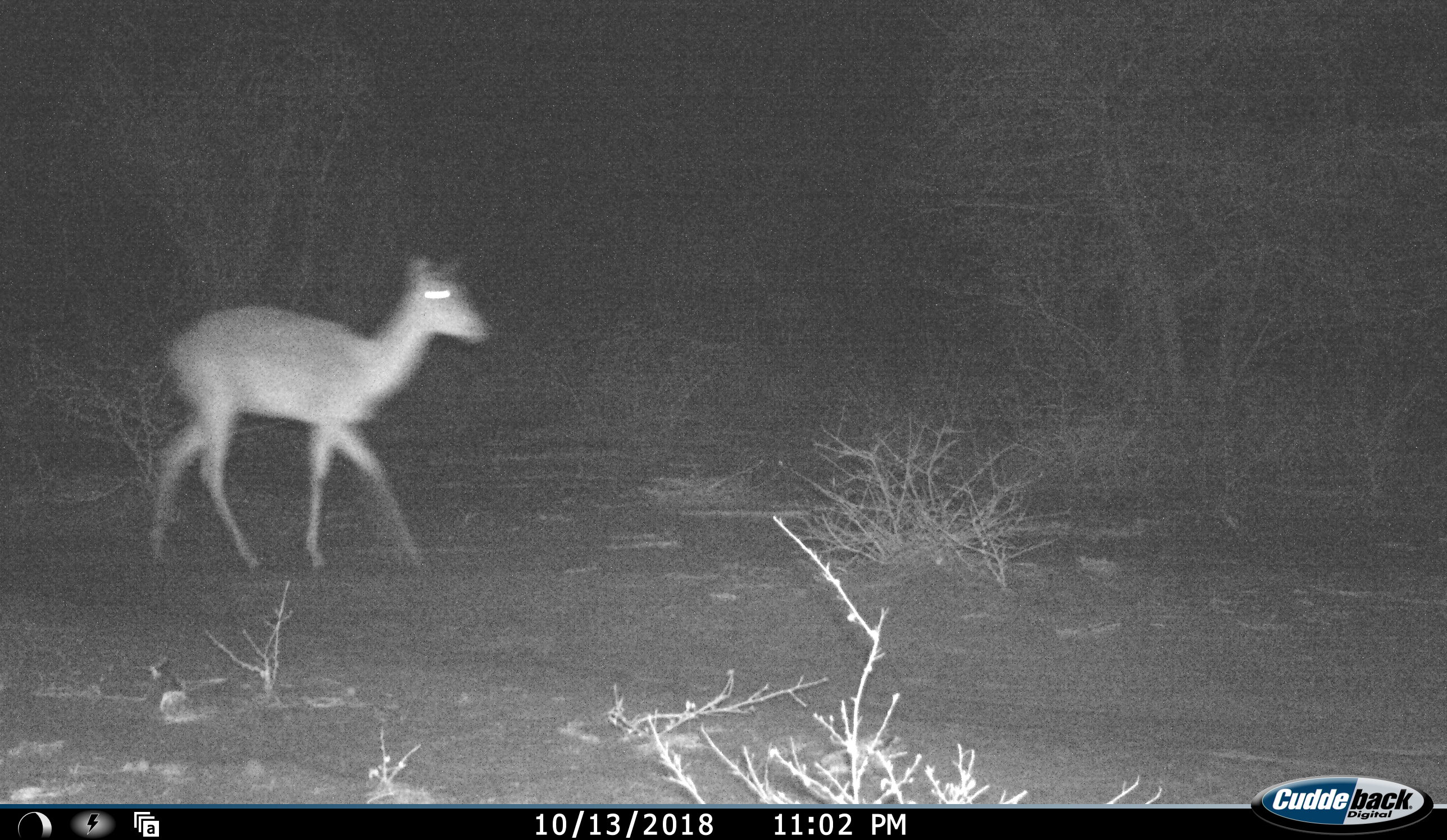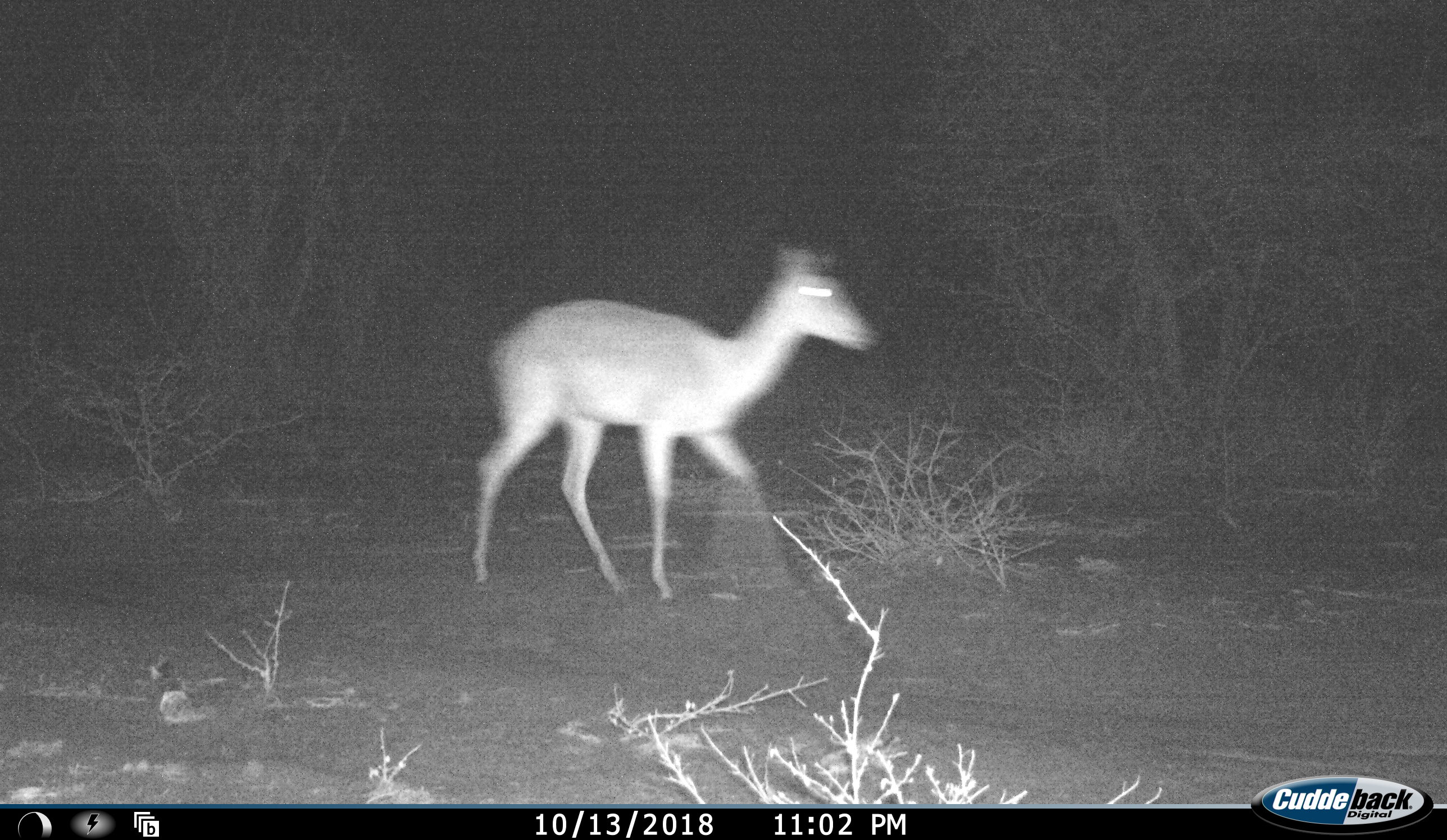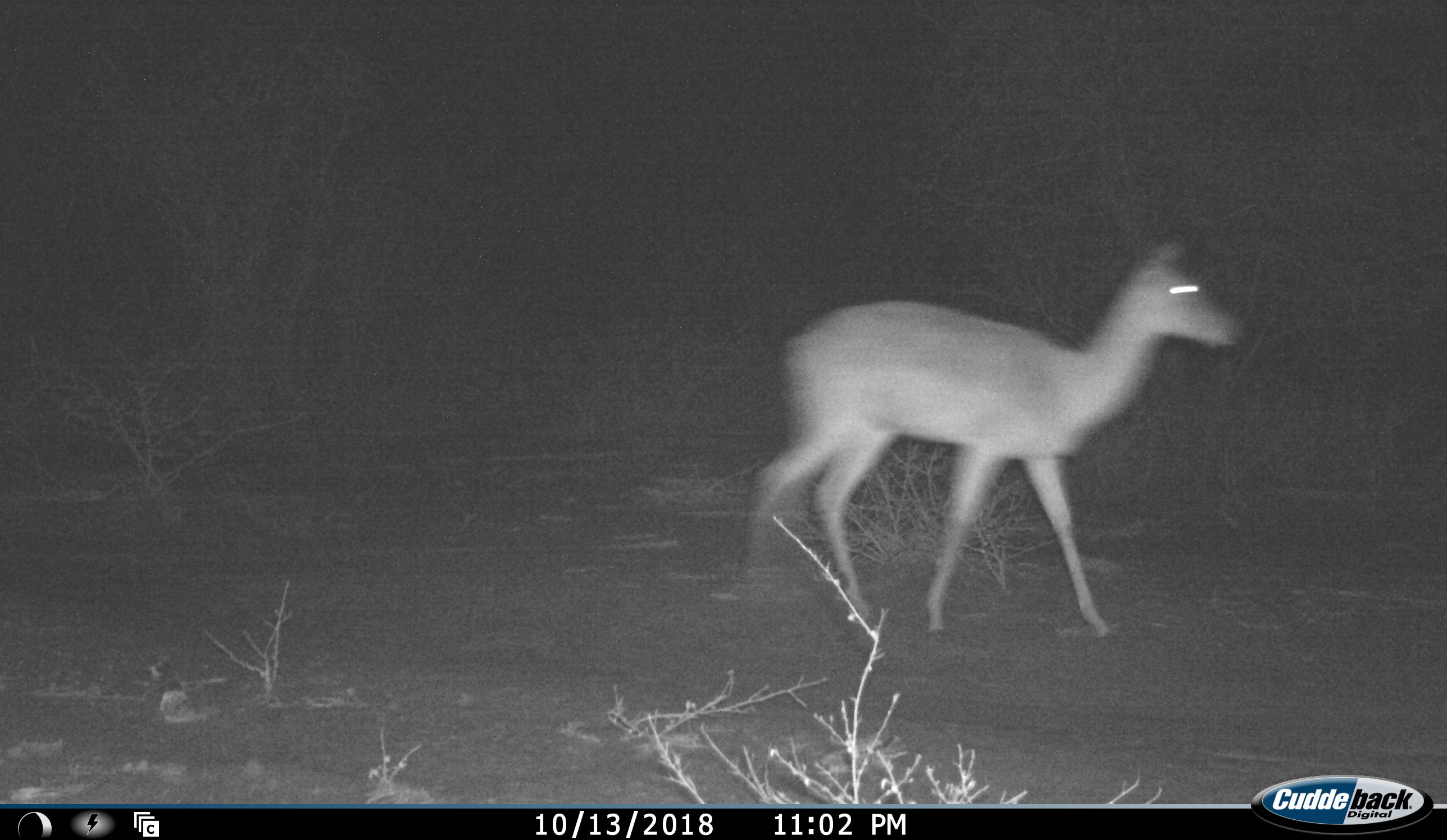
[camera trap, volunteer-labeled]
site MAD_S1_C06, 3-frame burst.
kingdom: Animalia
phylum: Chordata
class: Mammalia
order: Artiodactyla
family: Bovidae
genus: Aepyceros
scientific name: Aepyceros melampus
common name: impala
Impala (Aepyceros melampus), count 1. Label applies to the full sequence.